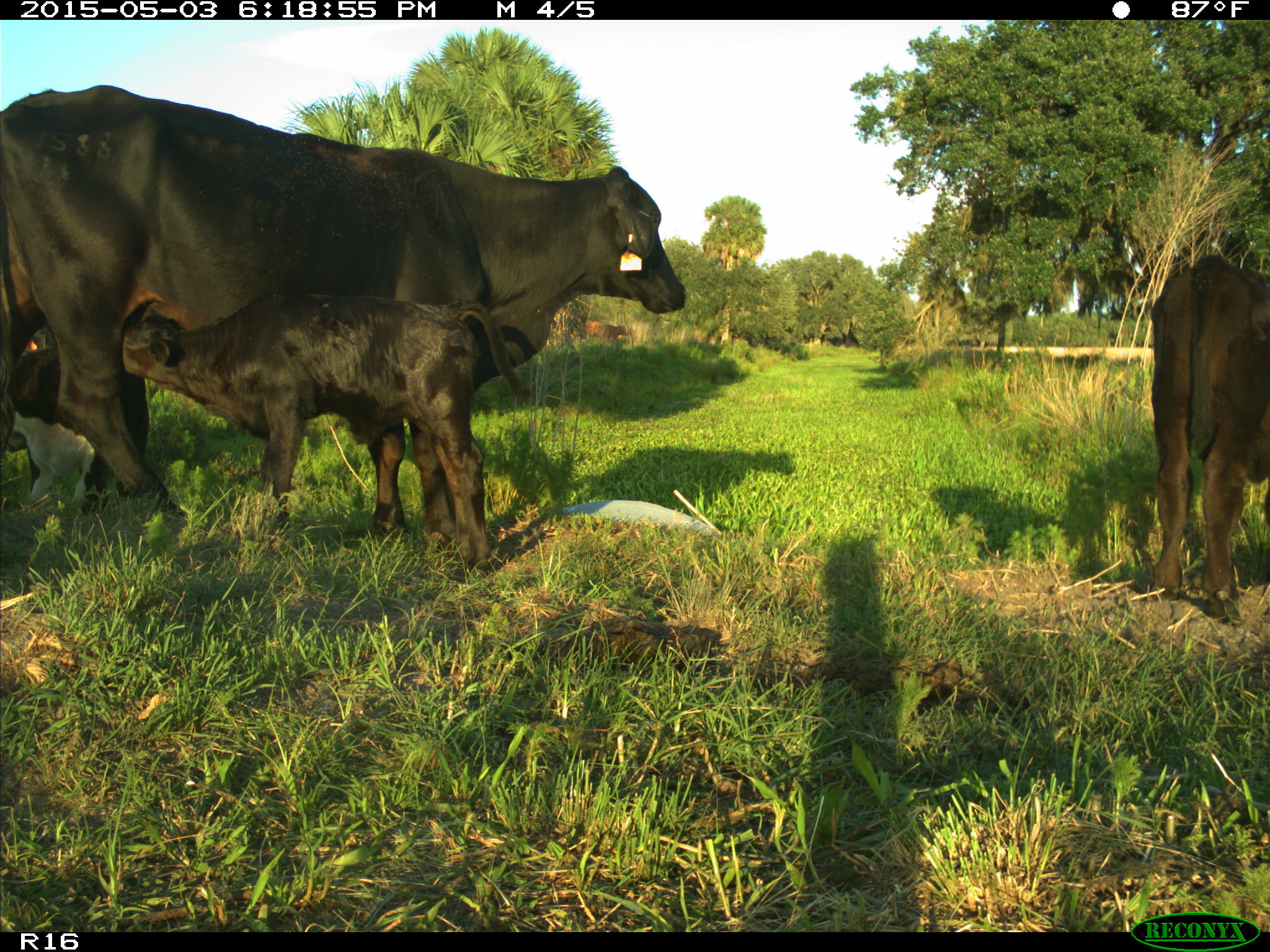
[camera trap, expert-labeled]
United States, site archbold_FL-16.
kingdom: Animalia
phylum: Chordata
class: Mammalia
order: Artiodactyla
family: Bovidae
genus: Bos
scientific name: Bos taurus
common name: domestic cow